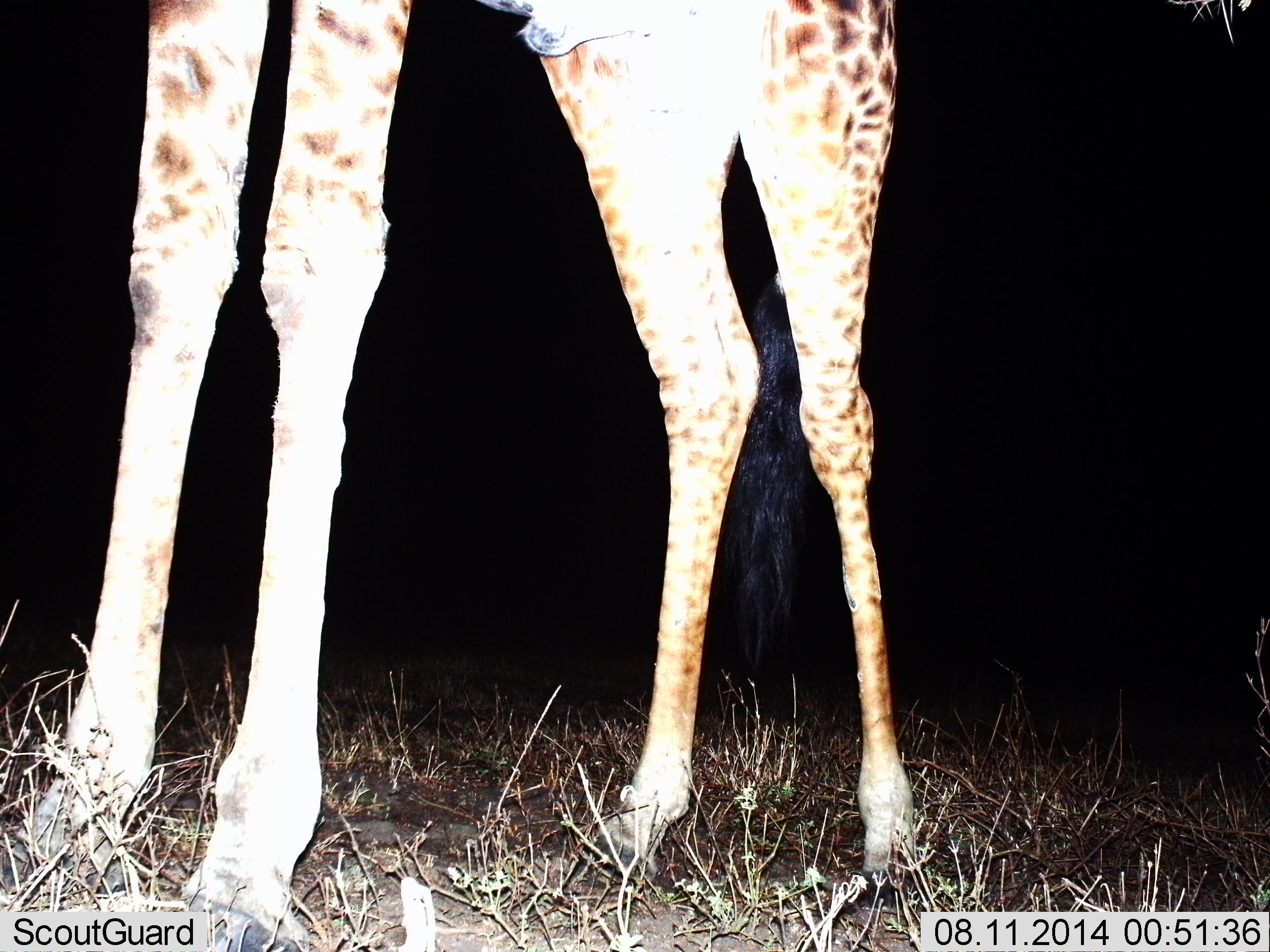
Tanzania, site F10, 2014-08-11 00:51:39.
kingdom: Animalia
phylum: Chordata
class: Mammalia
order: Artiodactyla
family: Giraffidae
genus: Giraffa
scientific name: Giraffa camelopardalis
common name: giraffe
Giraffe (Giraffa camelopardalis), count 1. Behavior (volunteer vote fractions): standing 100%, resting 0%, moving 0%, interacting 0%. Young present (vote fraction): 0%. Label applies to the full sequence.